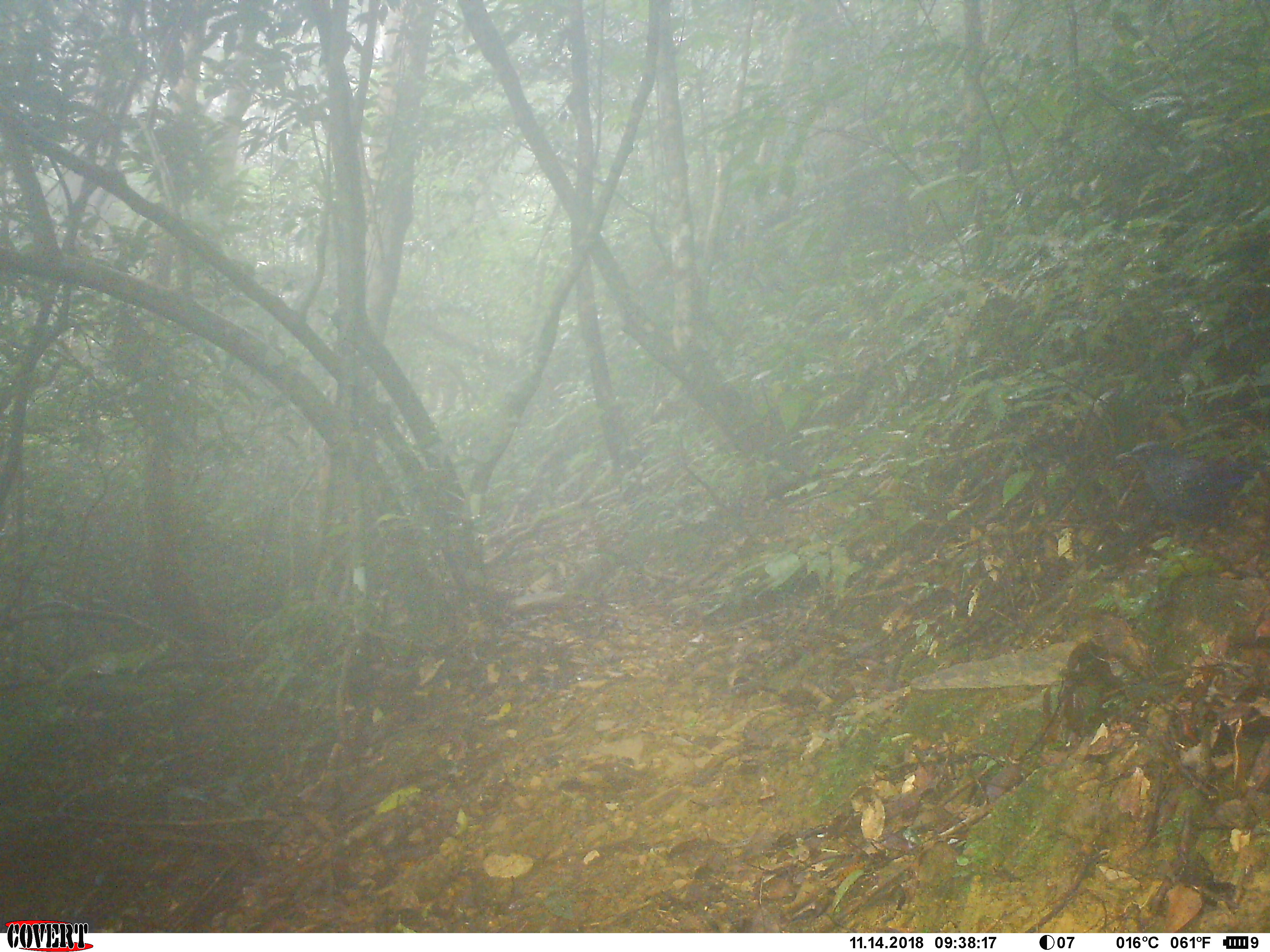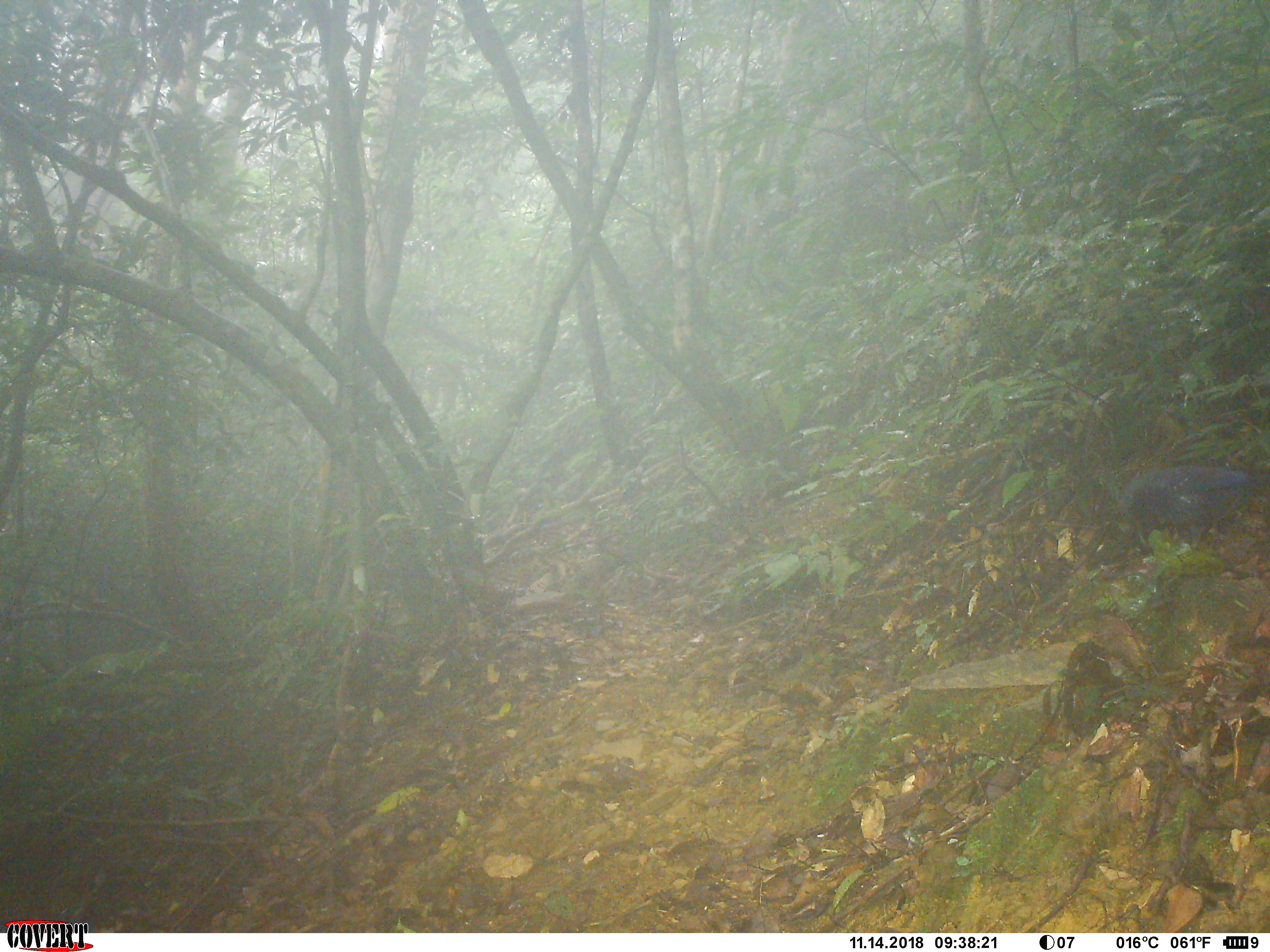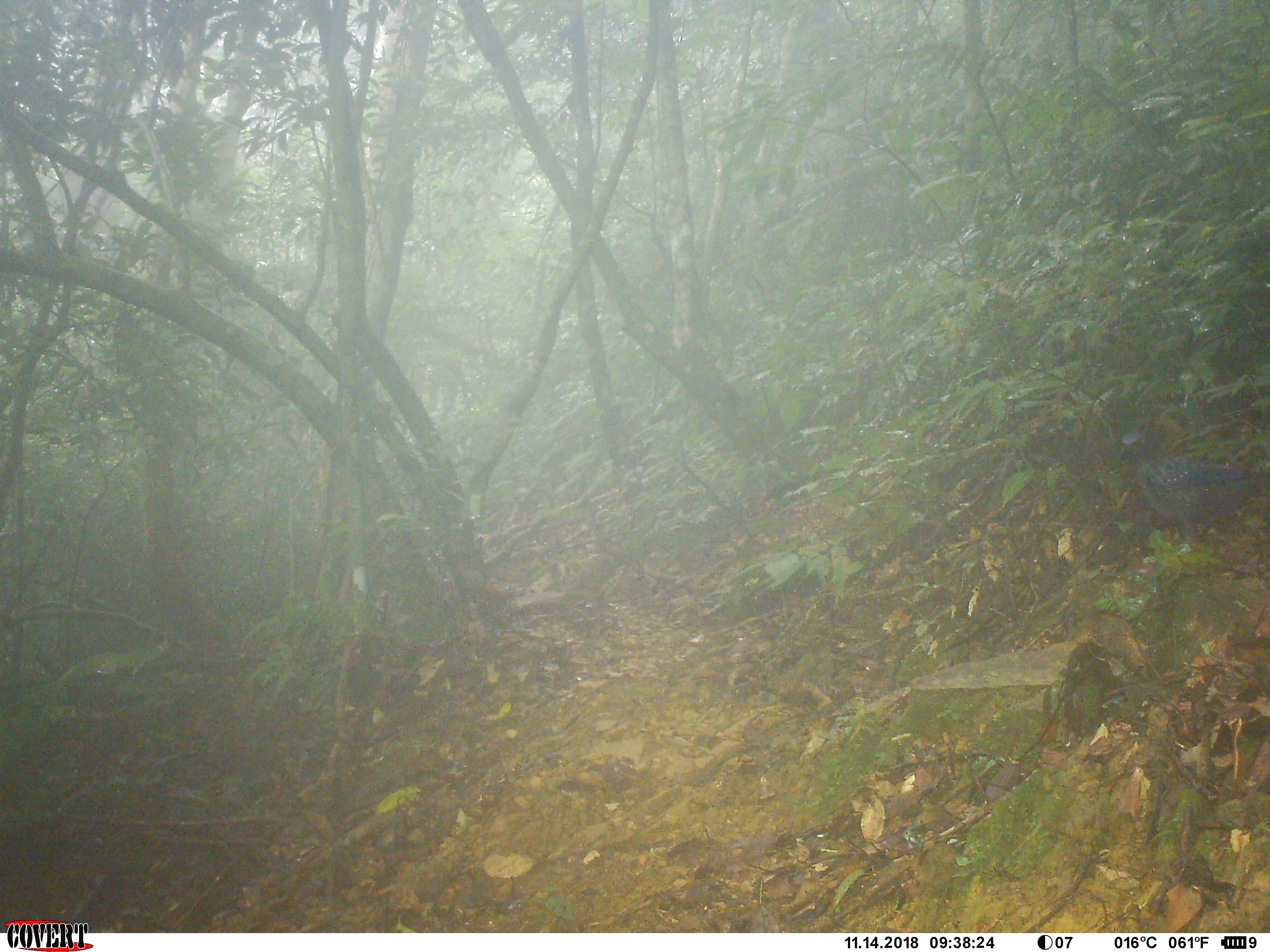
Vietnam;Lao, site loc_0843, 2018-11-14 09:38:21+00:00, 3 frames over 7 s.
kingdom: Animalia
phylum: Chordata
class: Aves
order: Passeriformes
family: Muscicapidae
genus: Myophonus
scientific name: Myophonus caeruleus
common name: blue whistling thrush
Blue whistling thrush (Myophonus caeruleus). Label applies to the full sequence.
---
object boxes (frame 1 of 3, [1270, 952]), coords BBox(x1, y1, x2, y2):
blue whistling thrush: BBox(1116, 440, 1267, 552)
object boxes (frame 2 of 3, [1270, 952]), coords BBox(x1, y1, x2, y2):
blue whistling thrush: BBox(1122, 464, 1262, 552)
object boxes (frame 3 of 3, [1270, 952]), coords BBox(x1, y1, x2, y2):
blue whistling thrush: BBox(1117, 429, 1270, 544)